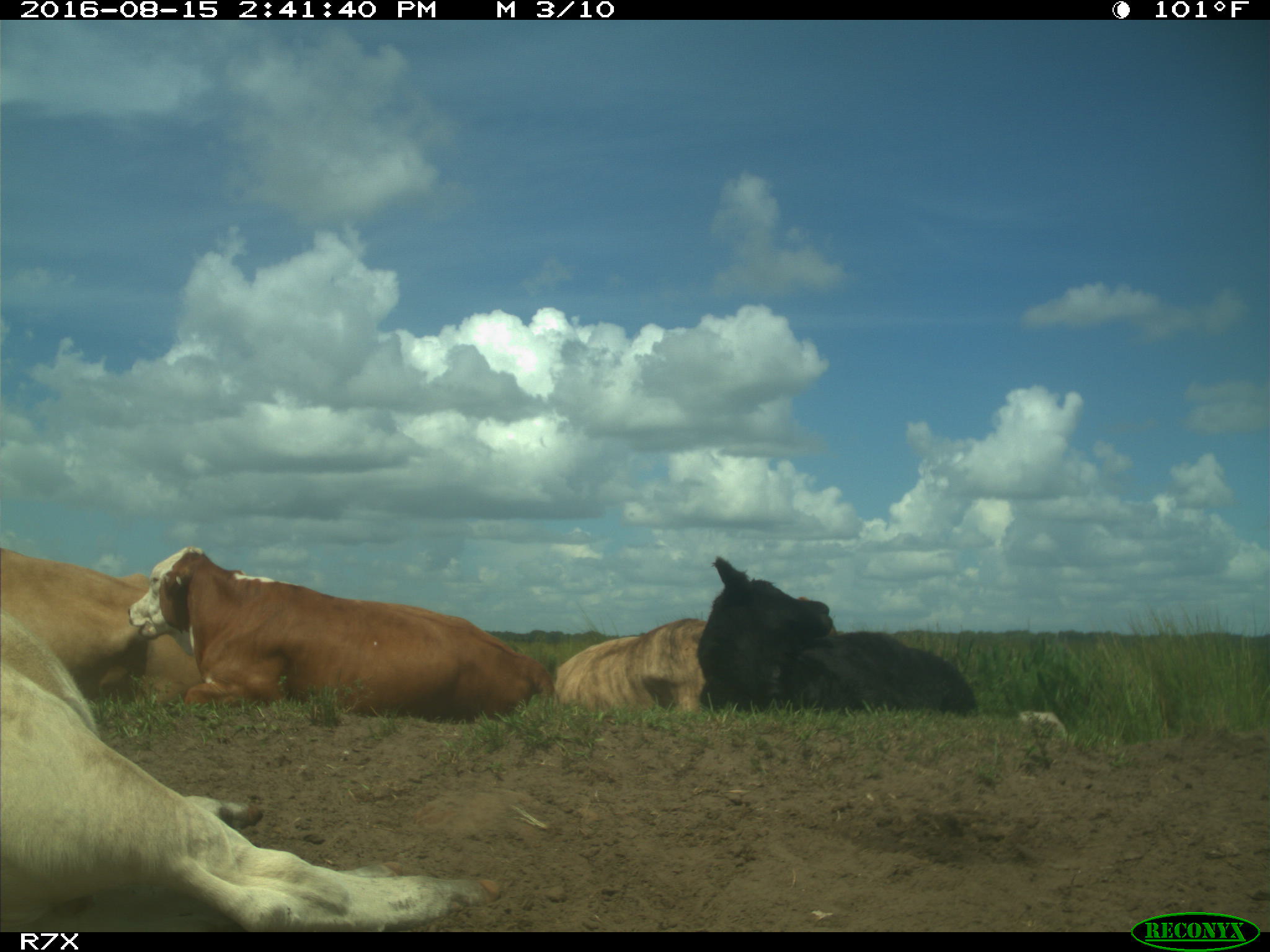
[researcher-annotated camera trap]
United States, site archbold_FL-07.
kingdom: Animalia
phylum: Chordata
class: Mammalia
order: Artiodactyla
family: Bovidae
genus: Bos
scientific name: Bos taurus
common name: domestic cow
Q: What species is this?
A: Bos taurus (domestic cow).